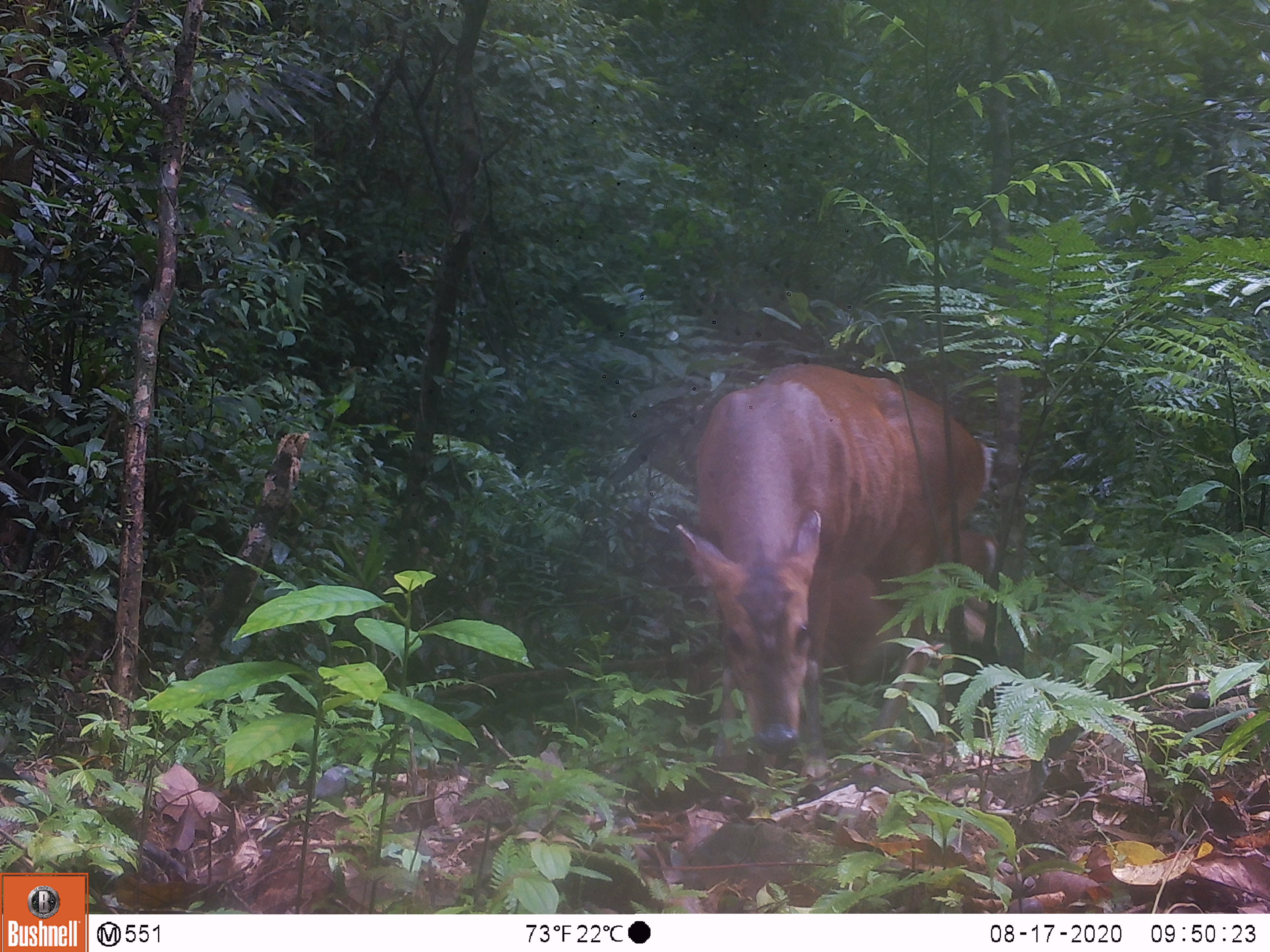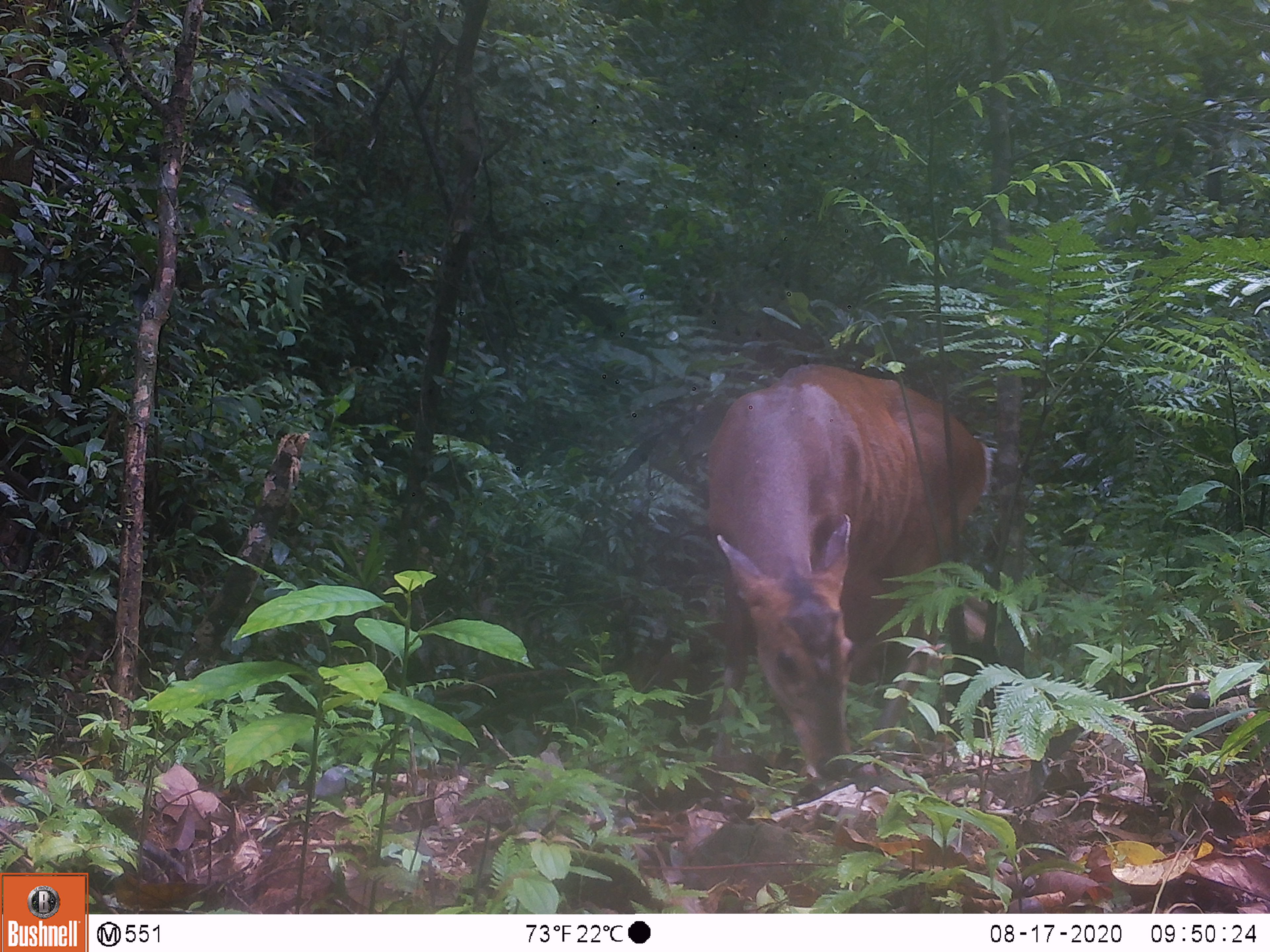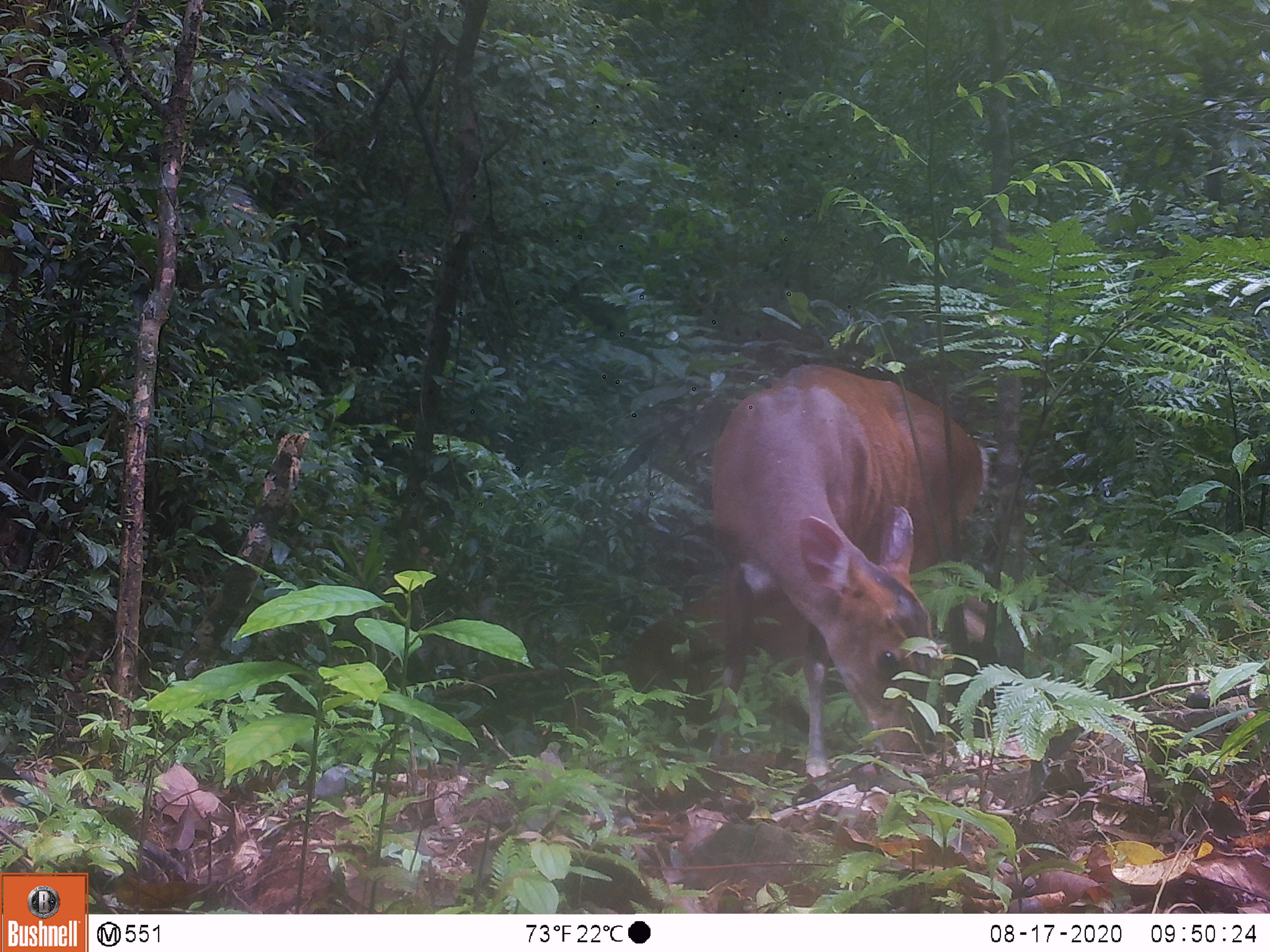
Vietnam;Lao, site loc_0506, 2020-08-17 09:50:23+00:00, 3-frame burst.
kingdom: Animalia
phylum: Chordata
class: Mammalia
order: Artiodactyla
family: Cervidae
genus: Muntiacus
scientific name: Muntiacus vuquangensis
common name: large-antlered muntjac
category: large antlered muntjac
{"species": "large antlered muntjac (large-antlered muntjac) (Muntiacus vuquangensis)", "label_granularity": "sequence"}